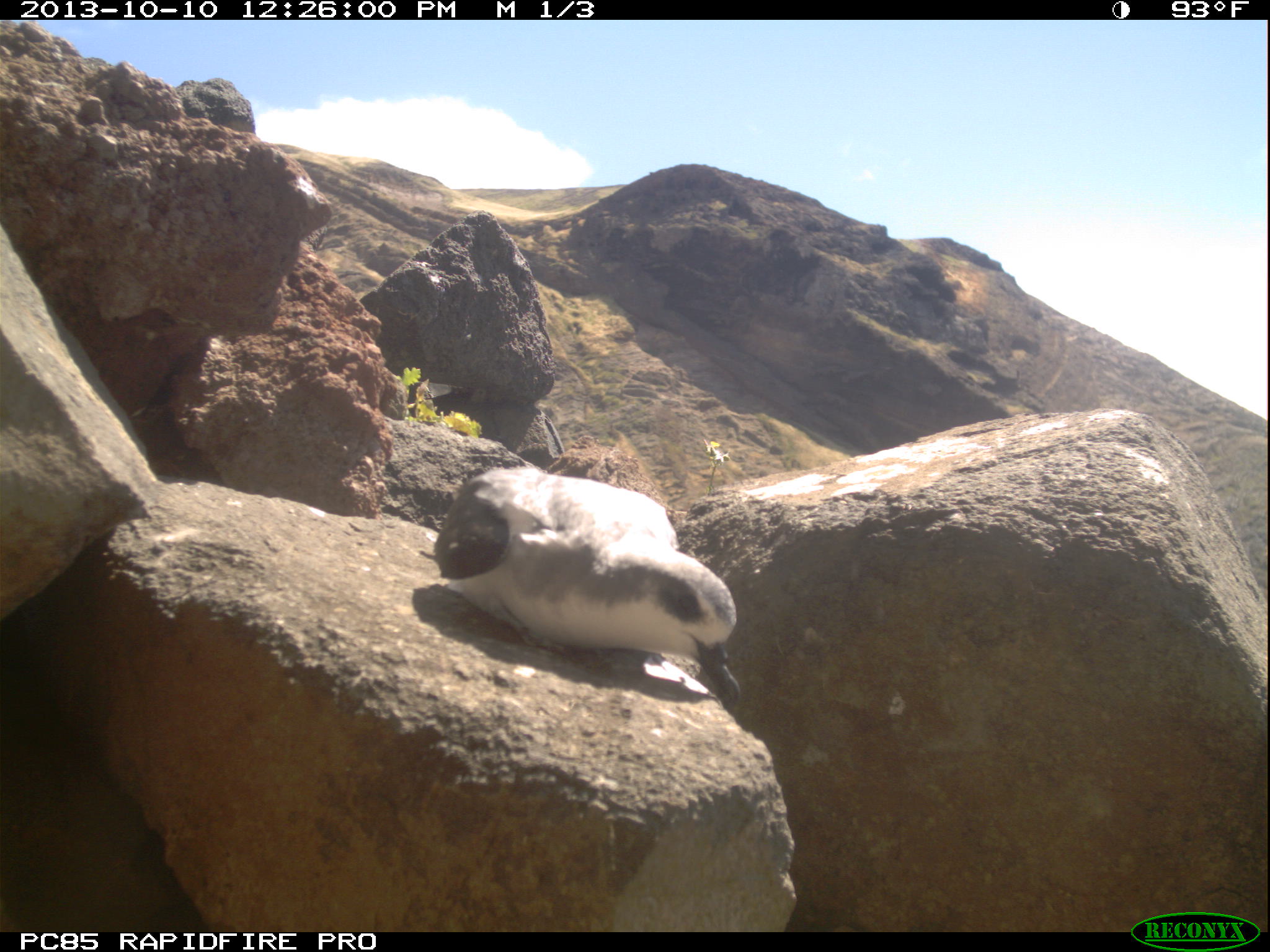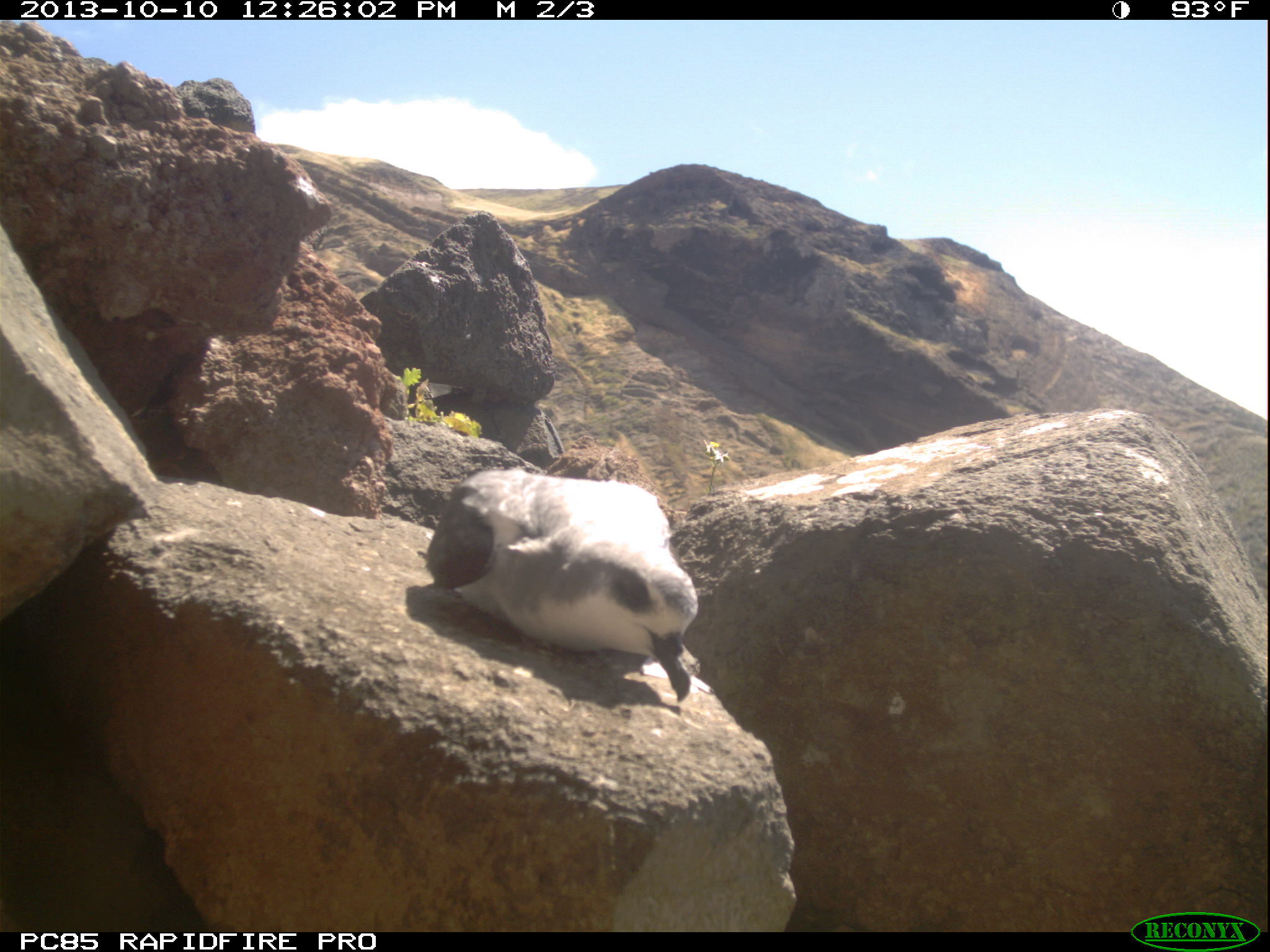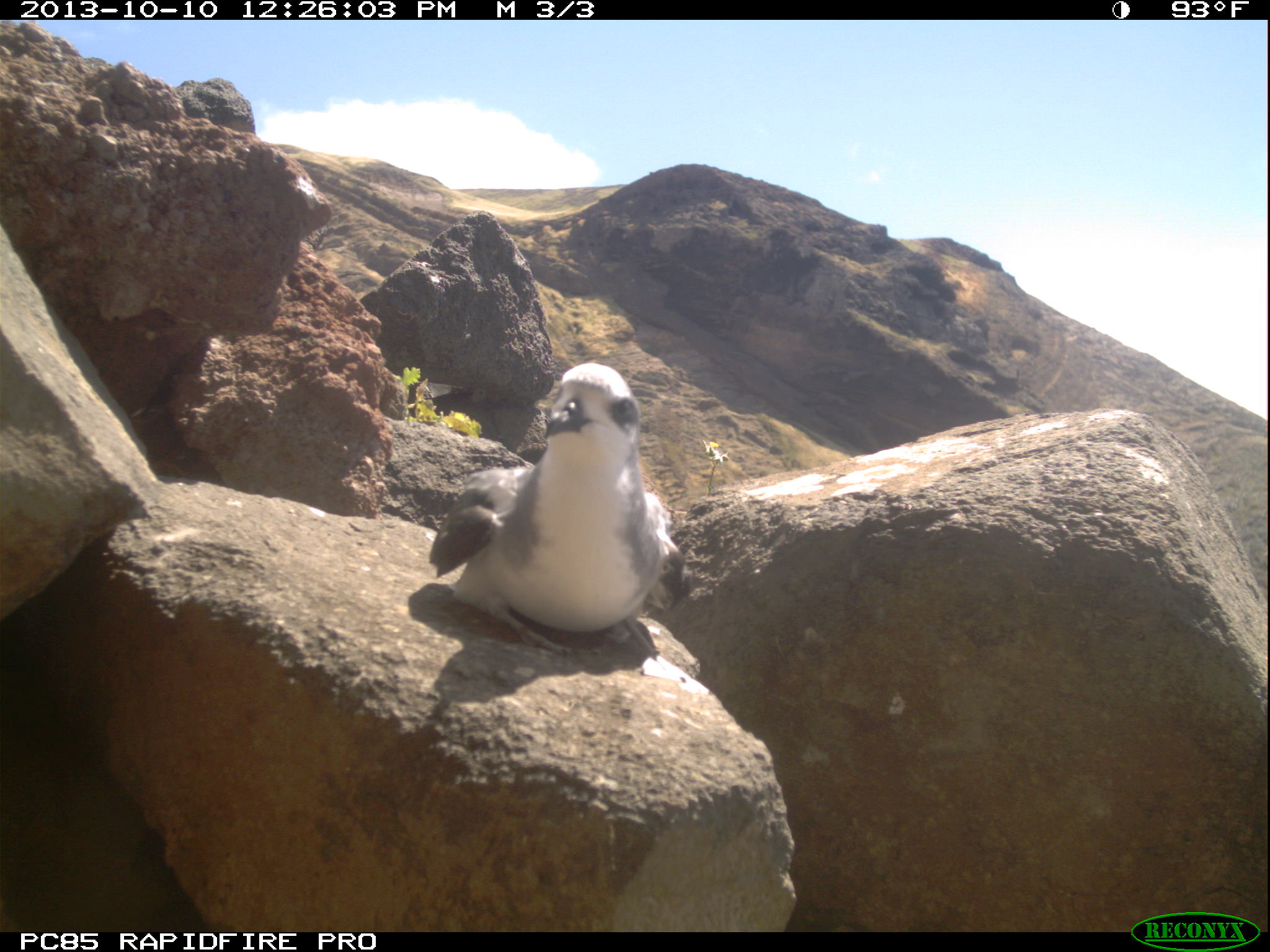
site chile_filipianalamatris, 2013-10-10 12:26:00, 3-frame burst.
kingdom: Animalia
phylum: Chordata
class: Aves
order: Procellariiformes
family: Procellariidae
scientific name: Procellariidae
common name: petrel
Petrel (Procellariidae).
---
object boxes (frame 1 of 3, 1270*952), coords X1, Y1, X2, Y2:
petrel: 419, 459, 749, 715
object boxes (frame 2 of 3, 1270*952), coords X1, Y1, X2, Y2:
petrel: 410, 465, 701, 717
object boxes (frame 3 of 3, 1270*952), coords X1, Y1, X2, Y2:
petrel: 419, 362, 691, 645